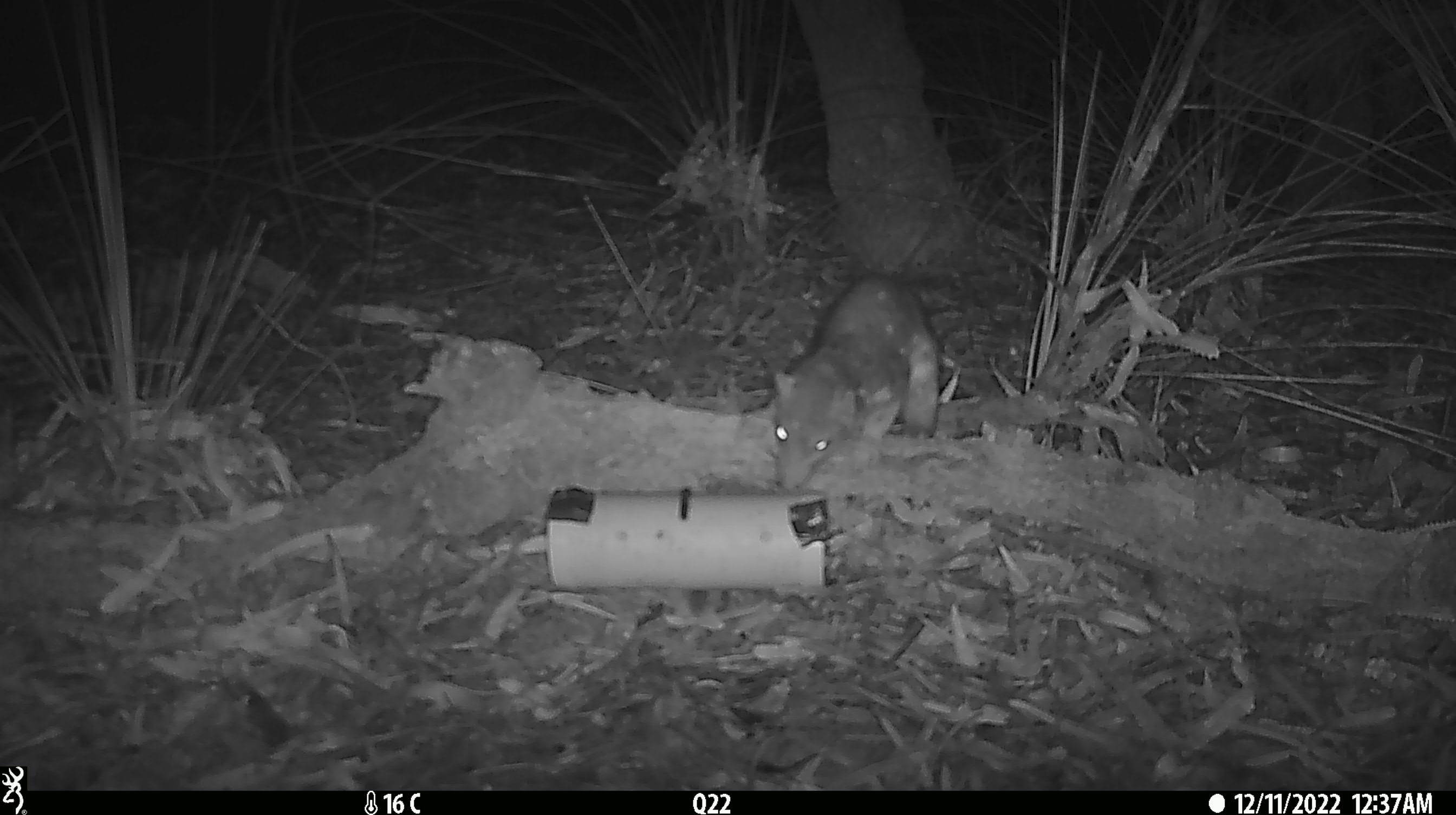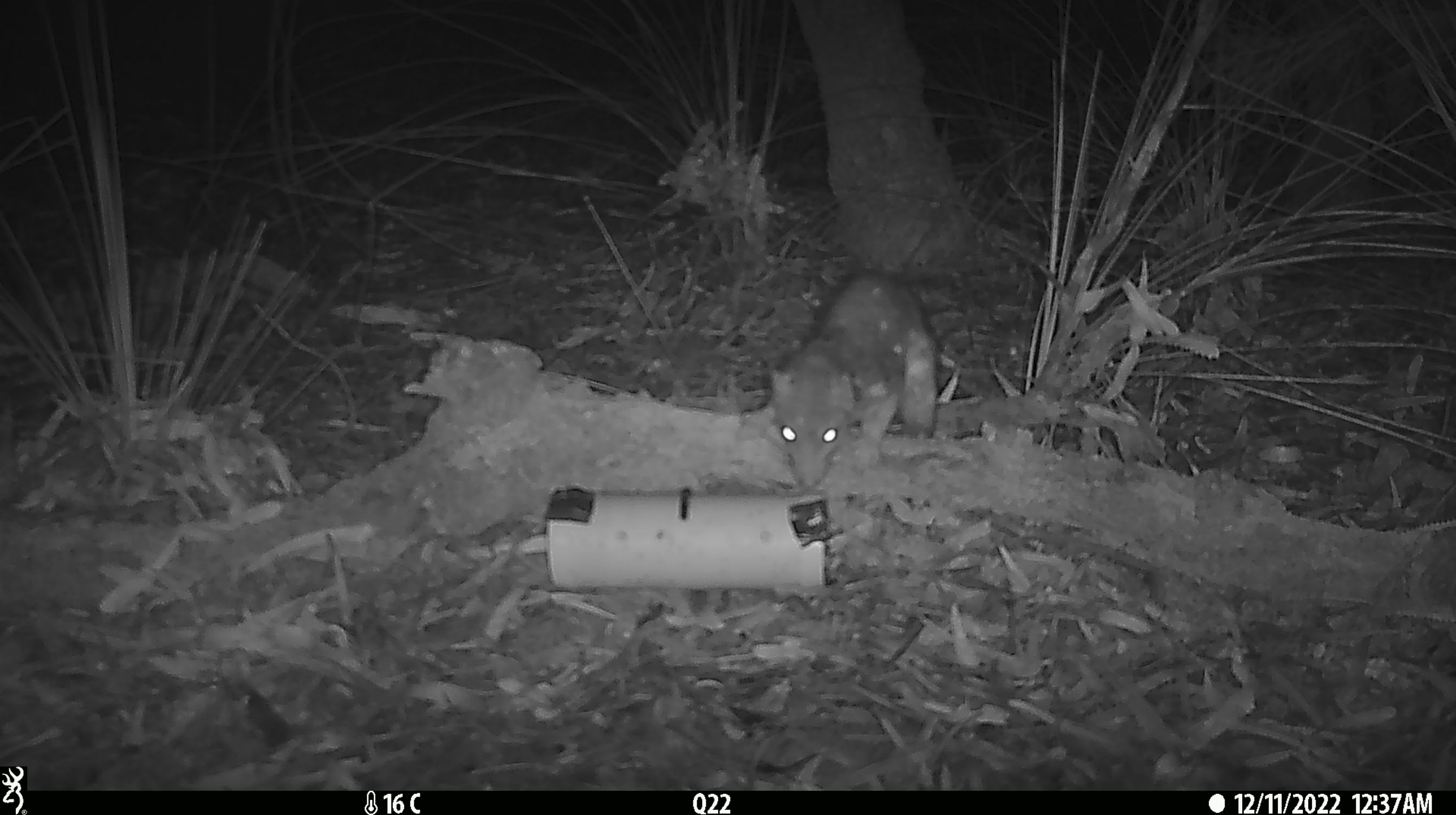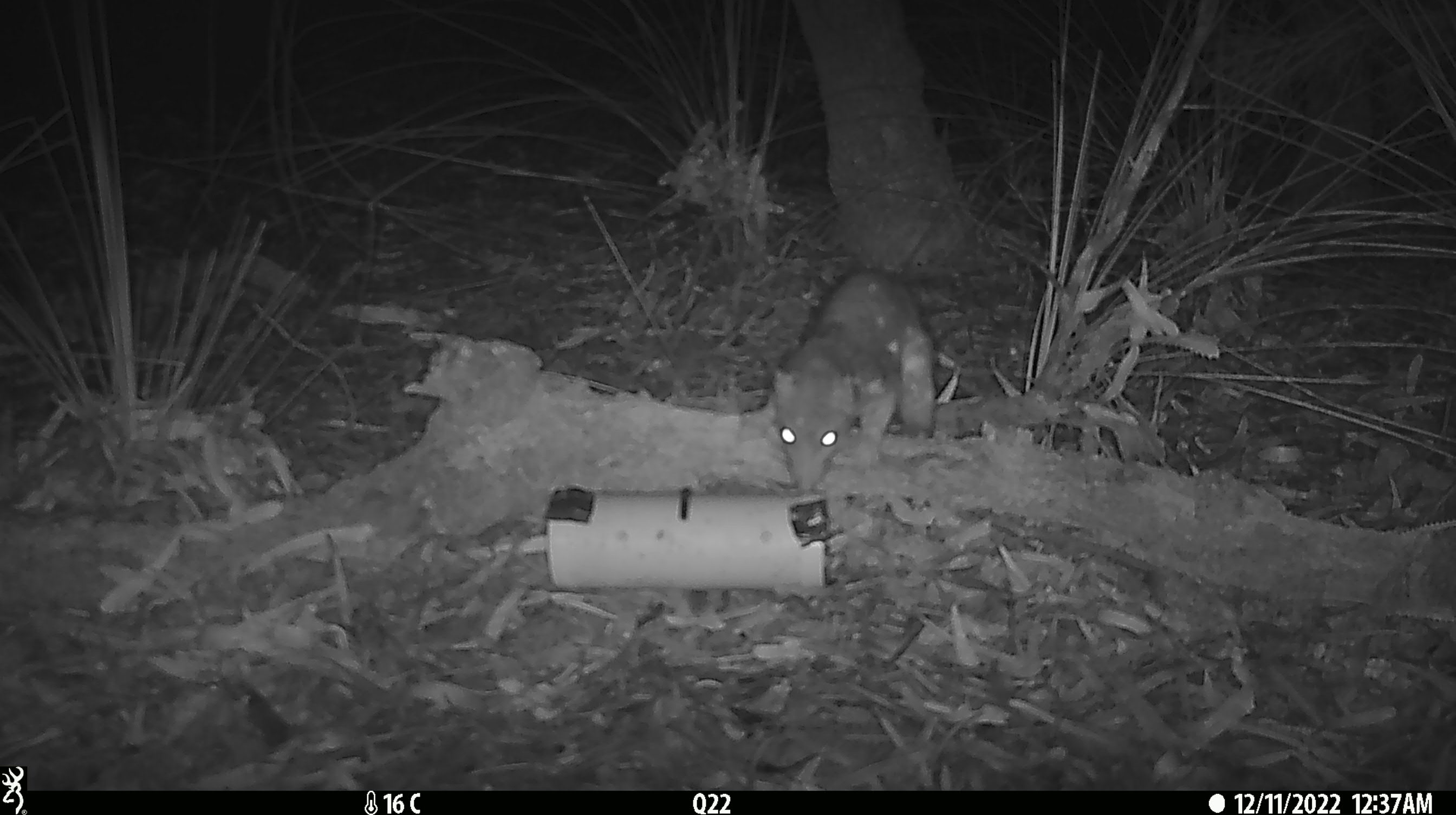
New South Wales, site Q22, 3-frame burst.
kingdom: Animalia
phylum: Chordata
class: Mammalia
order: Dasyuromorphia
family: Dasyuridae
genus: Dasyurus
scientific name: Dasyurus maculatus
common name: spotted-tailed quoll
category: quoll